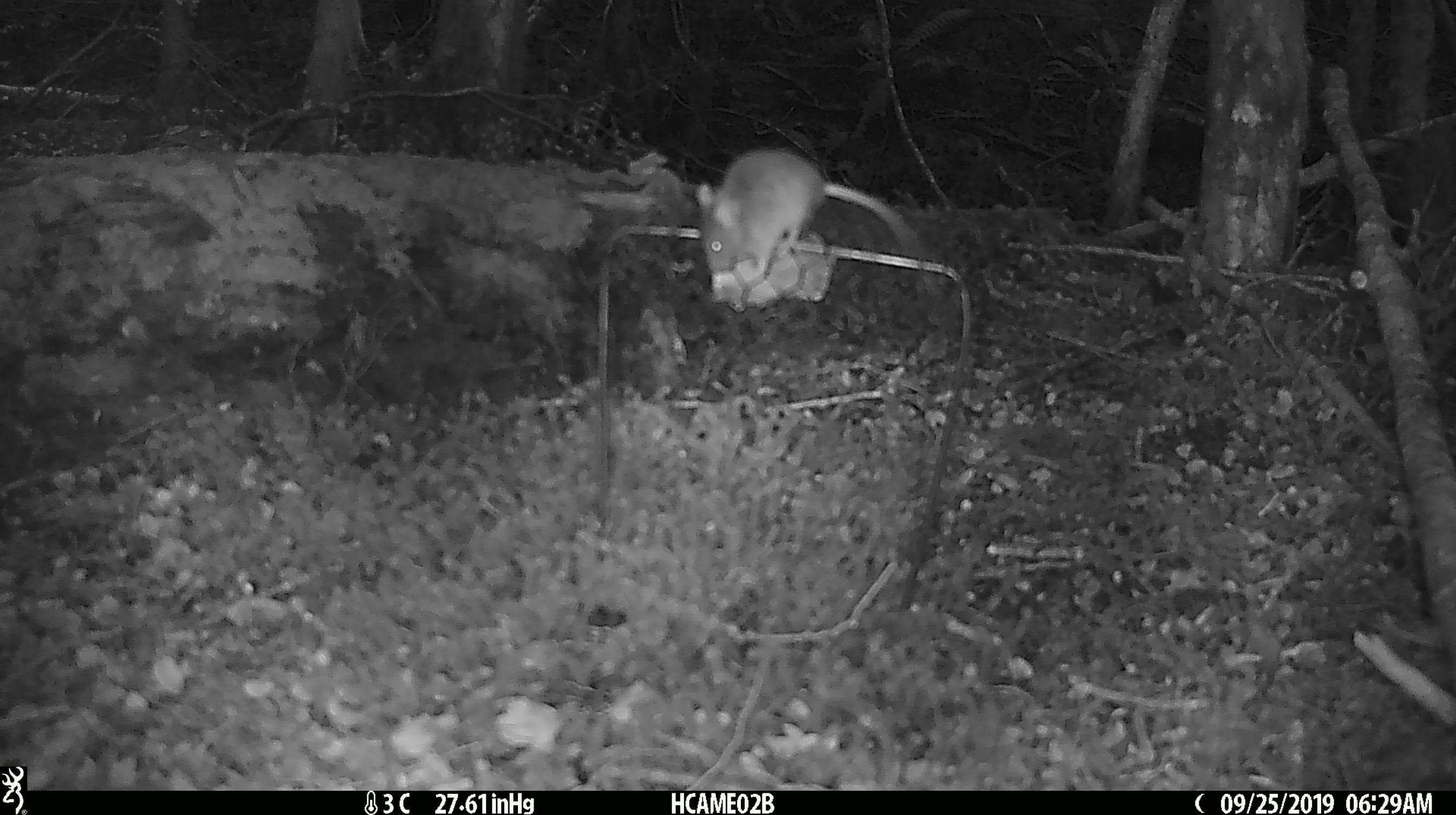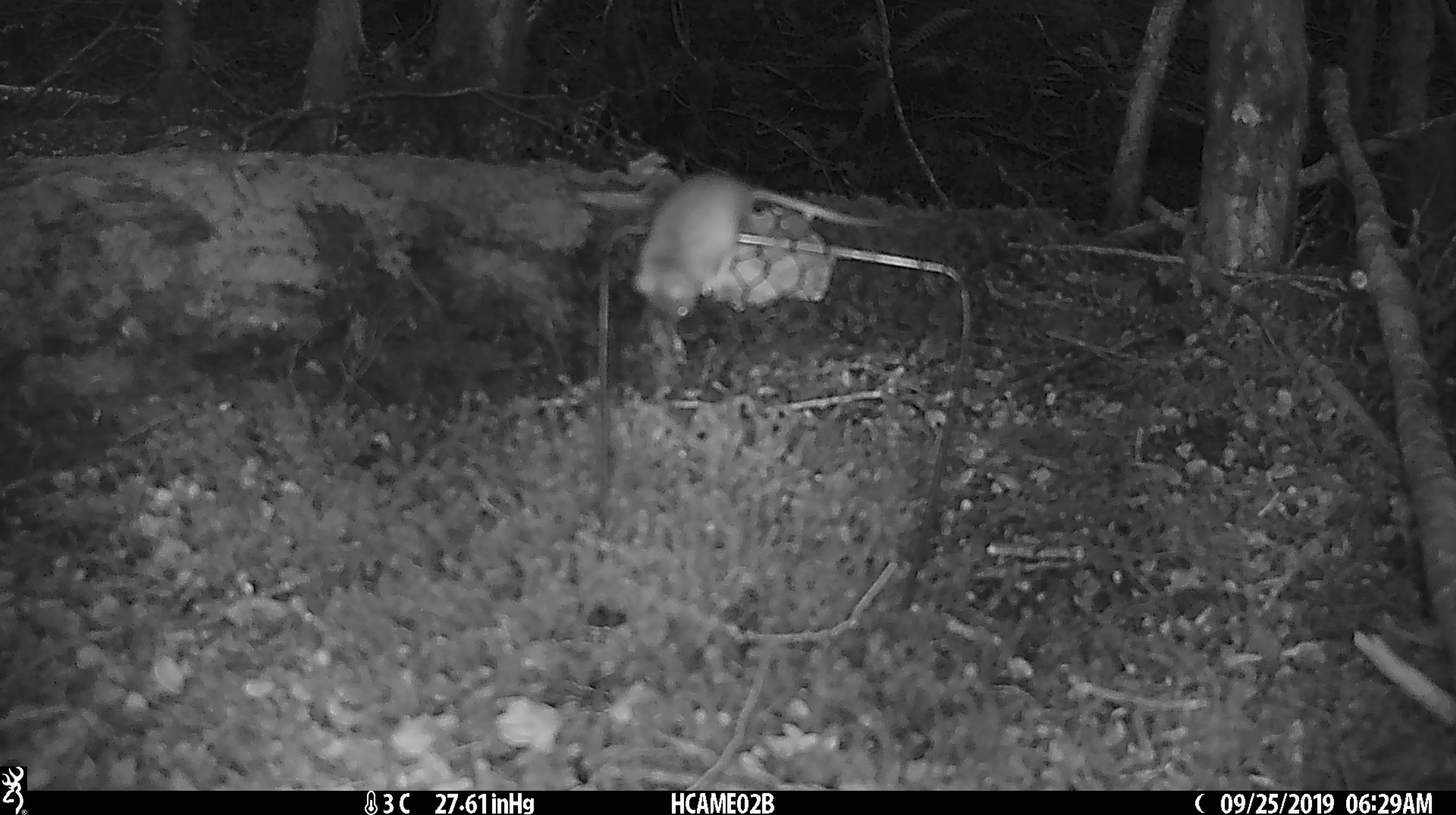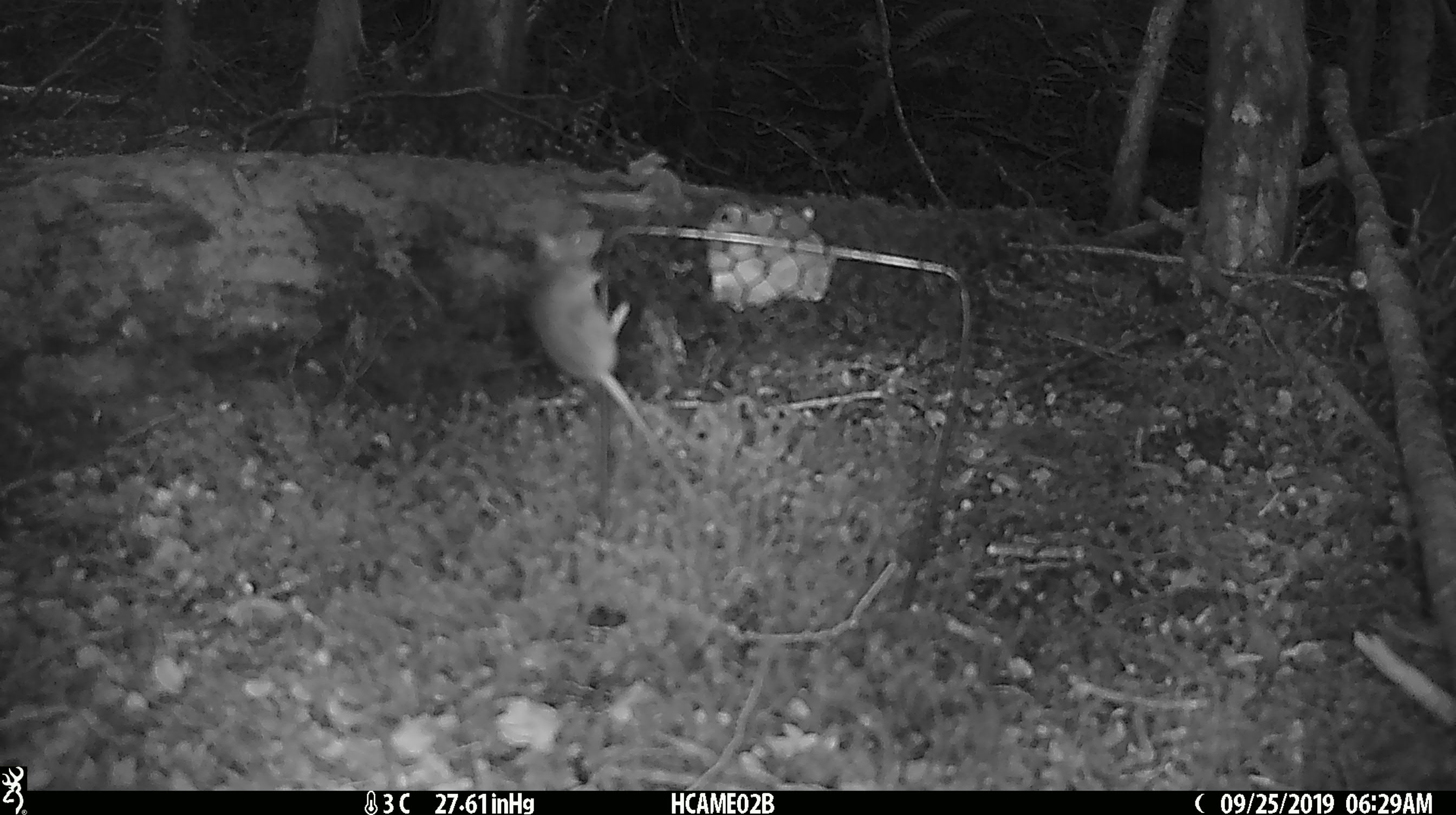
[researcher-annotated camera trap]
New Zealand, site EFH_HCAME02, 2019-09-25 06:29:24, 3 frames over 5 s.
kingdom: Animalia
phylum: Chordata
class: Mammalia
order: Rodentia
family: Muridae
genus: Mus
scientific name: Mus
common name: mouse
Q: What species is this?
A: Mouse (Mus).